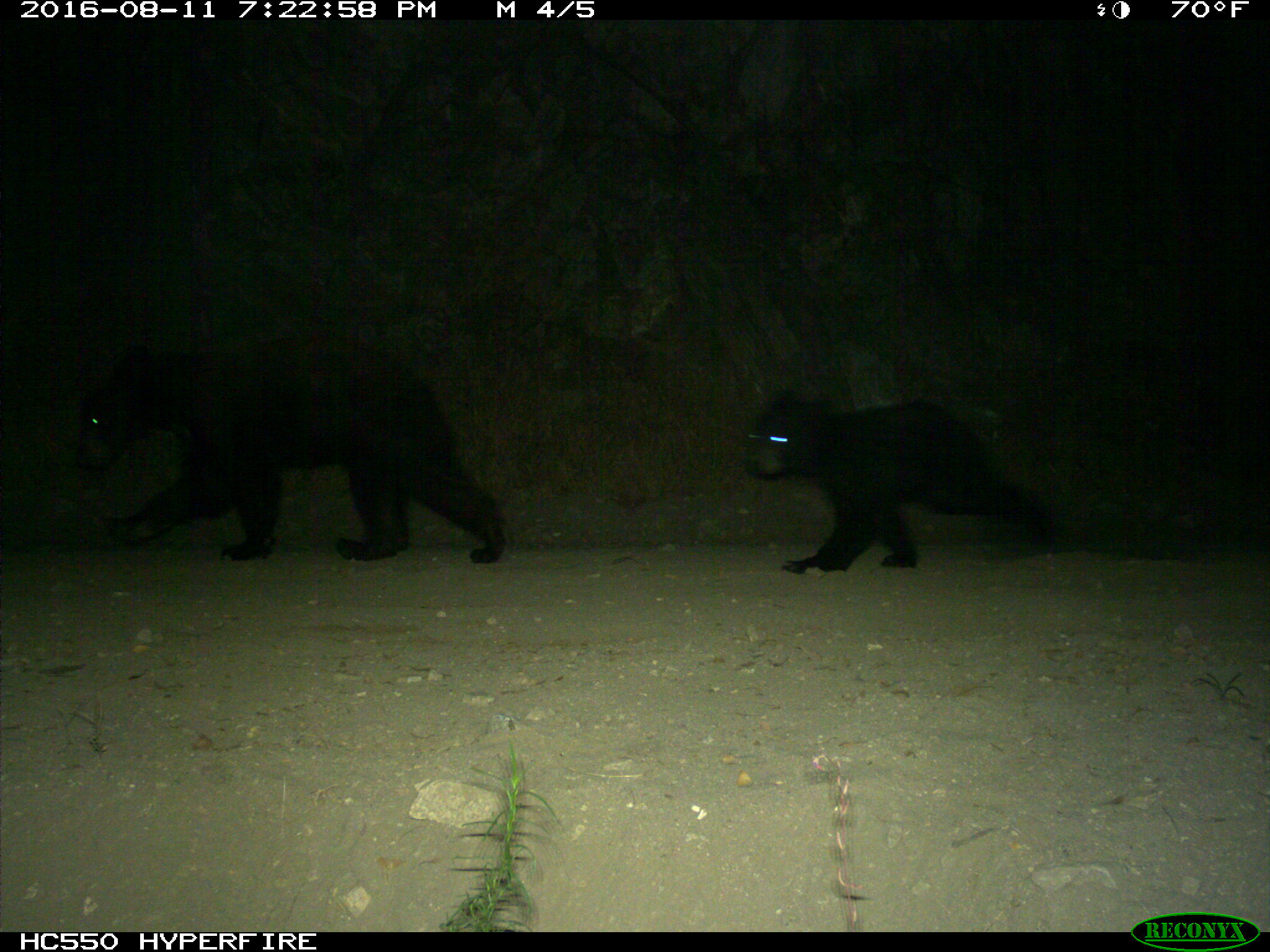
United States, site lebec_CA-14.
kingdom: Animalia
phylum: Chordata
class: Mammalia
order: Carnivora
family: Ursidae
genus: Ursus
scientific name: Ursus americanus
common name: american black bear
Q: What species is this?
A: Ursus americanus (american black bear).